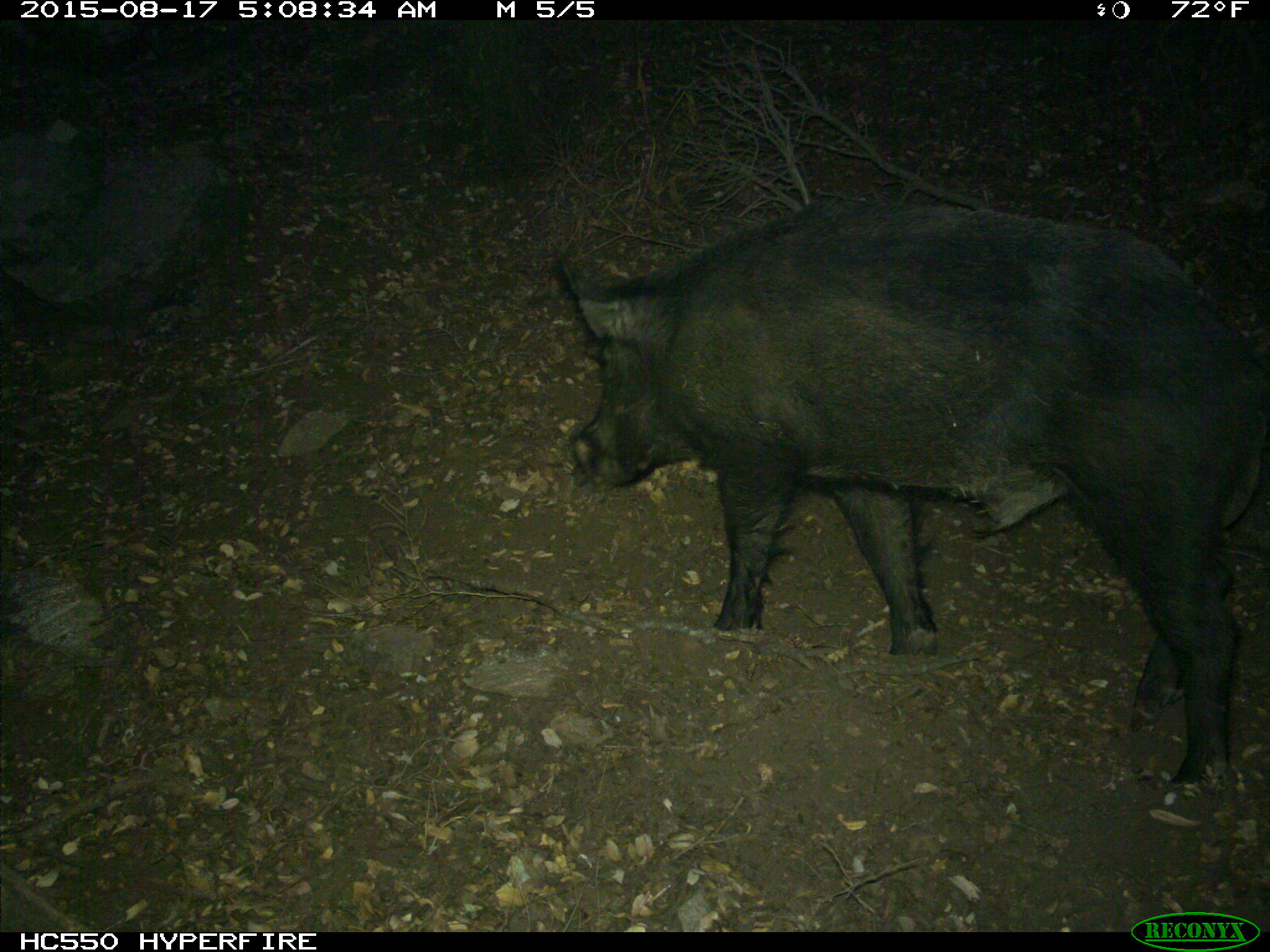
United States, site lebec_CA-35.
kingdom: Animalia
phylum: Chordata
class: Mammalia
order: Artiodactyla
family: Suidae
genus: Sus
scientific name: Sus scrofa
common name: wild boar